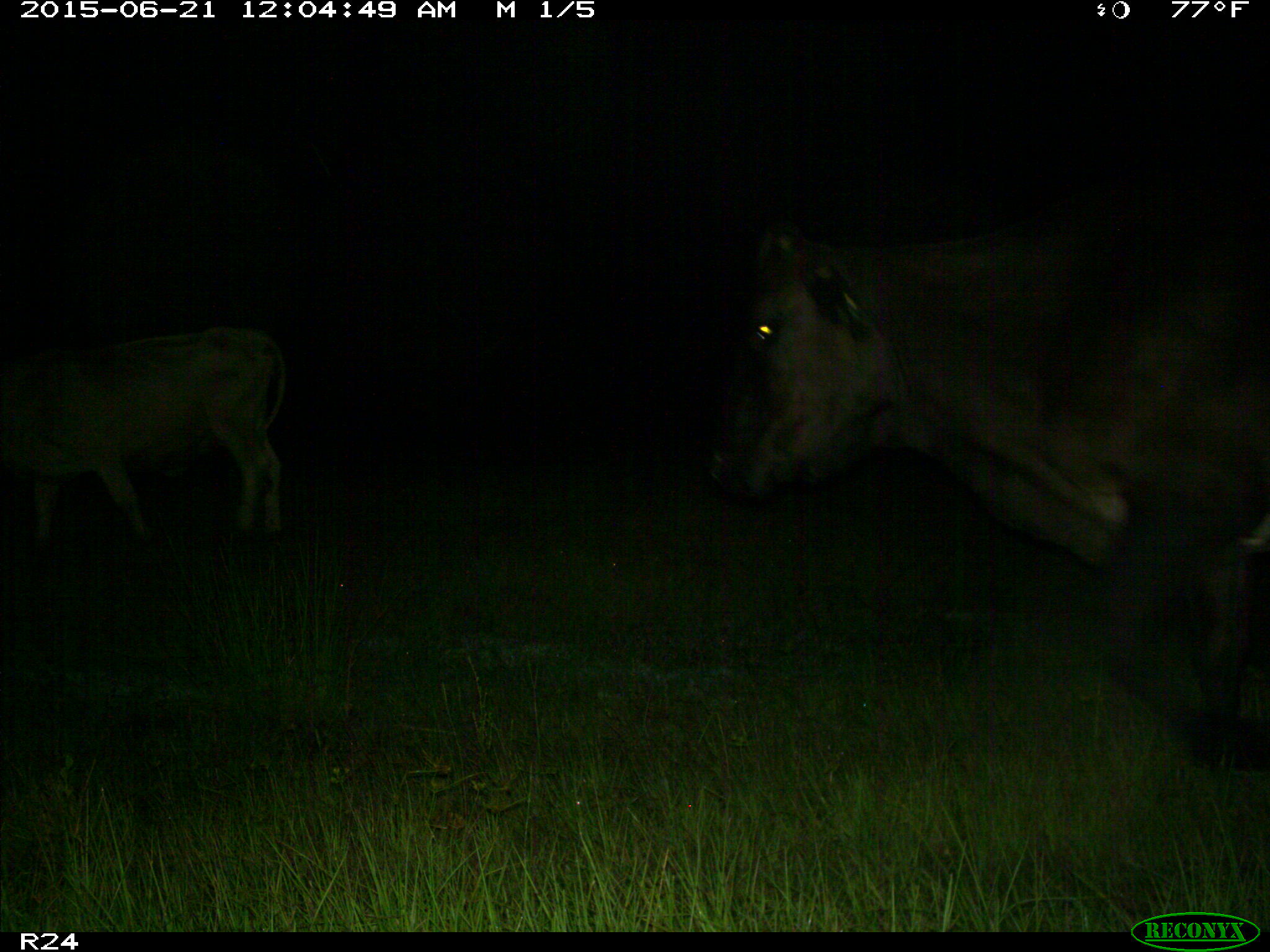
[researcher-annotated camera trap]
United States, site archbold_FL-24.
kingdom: Animalia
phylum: Chordata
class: Mammalia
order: Artiodactyla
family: Bovidae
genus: Bos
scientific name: Bos taurus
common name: domestic cow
Bos taurus (domestic cow).